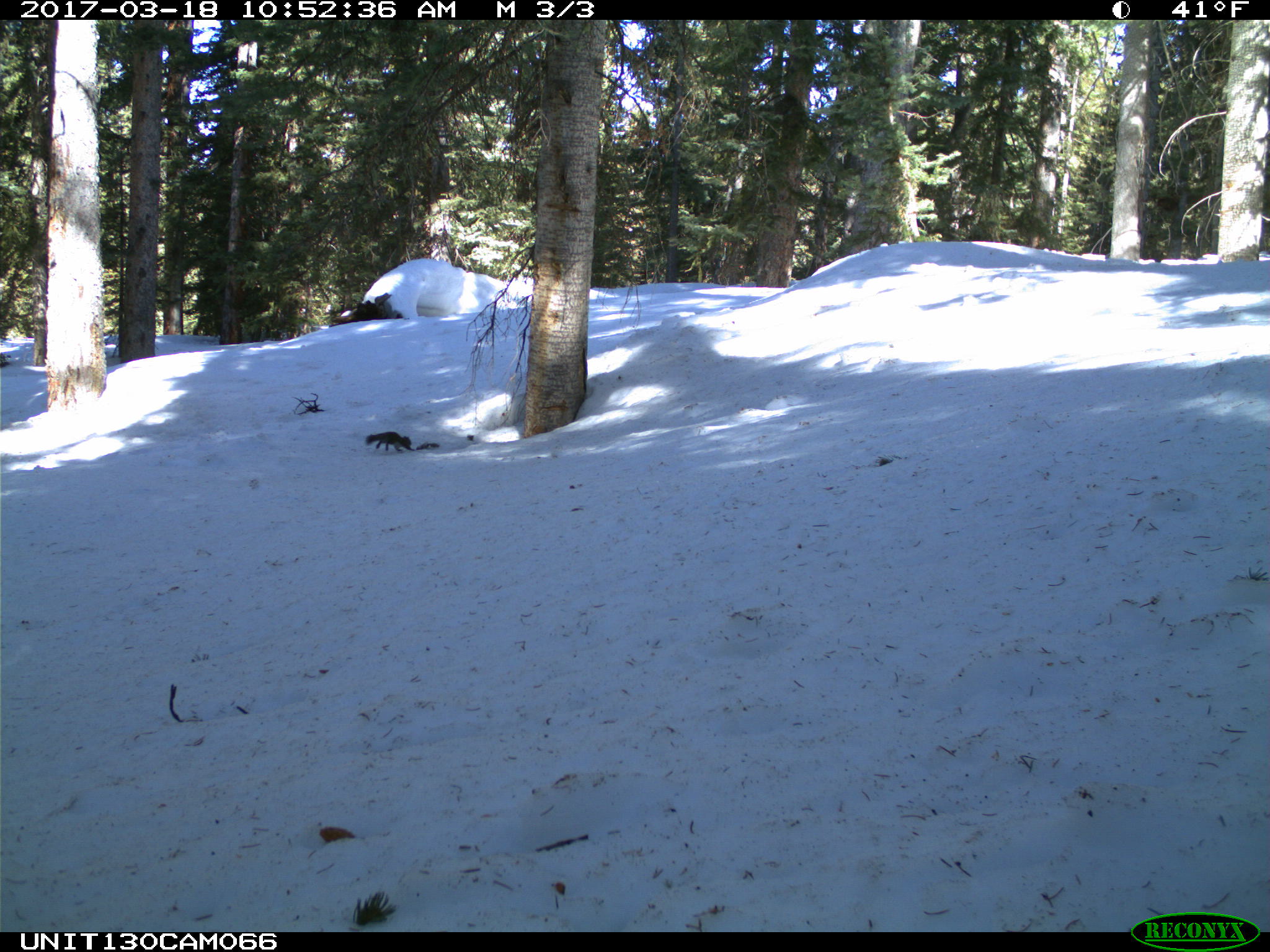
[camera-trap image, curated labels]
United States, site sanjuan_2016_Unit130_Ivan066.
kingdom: Animalia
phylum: Chordata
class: Mammalia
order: Rodentia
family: Sciuridae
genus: Tamiasciurus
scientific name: Tamiasciurus hudsonicus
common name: american red squirrel